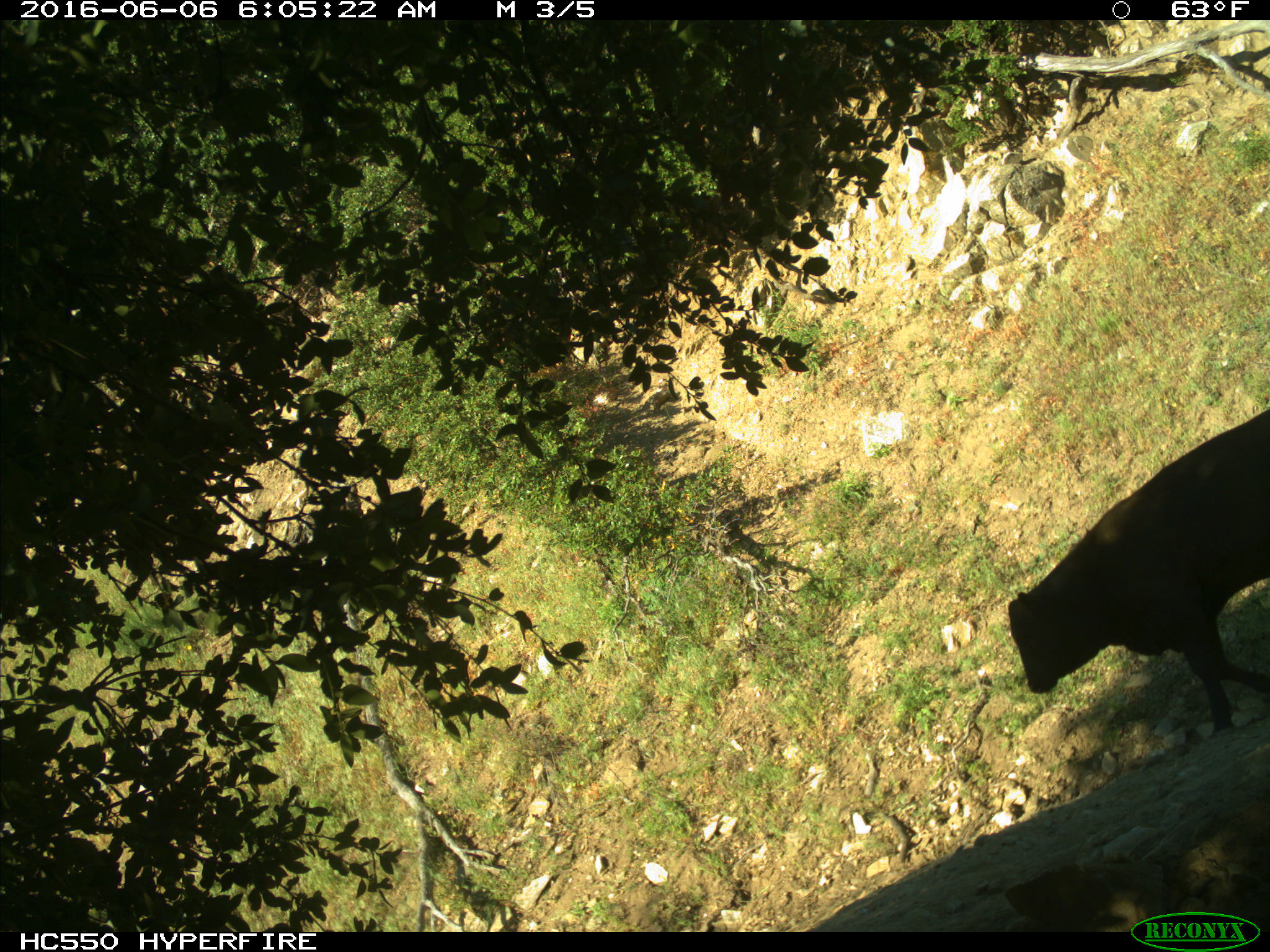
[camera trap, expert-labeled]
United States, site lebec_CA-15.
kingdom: Animalia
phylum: Chordata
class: Mammalia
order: Artiodactyla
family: Bovidae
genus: Bos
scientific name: Bos taurus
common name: domestic cow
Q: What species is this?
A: Bos taurus (domestic cow).